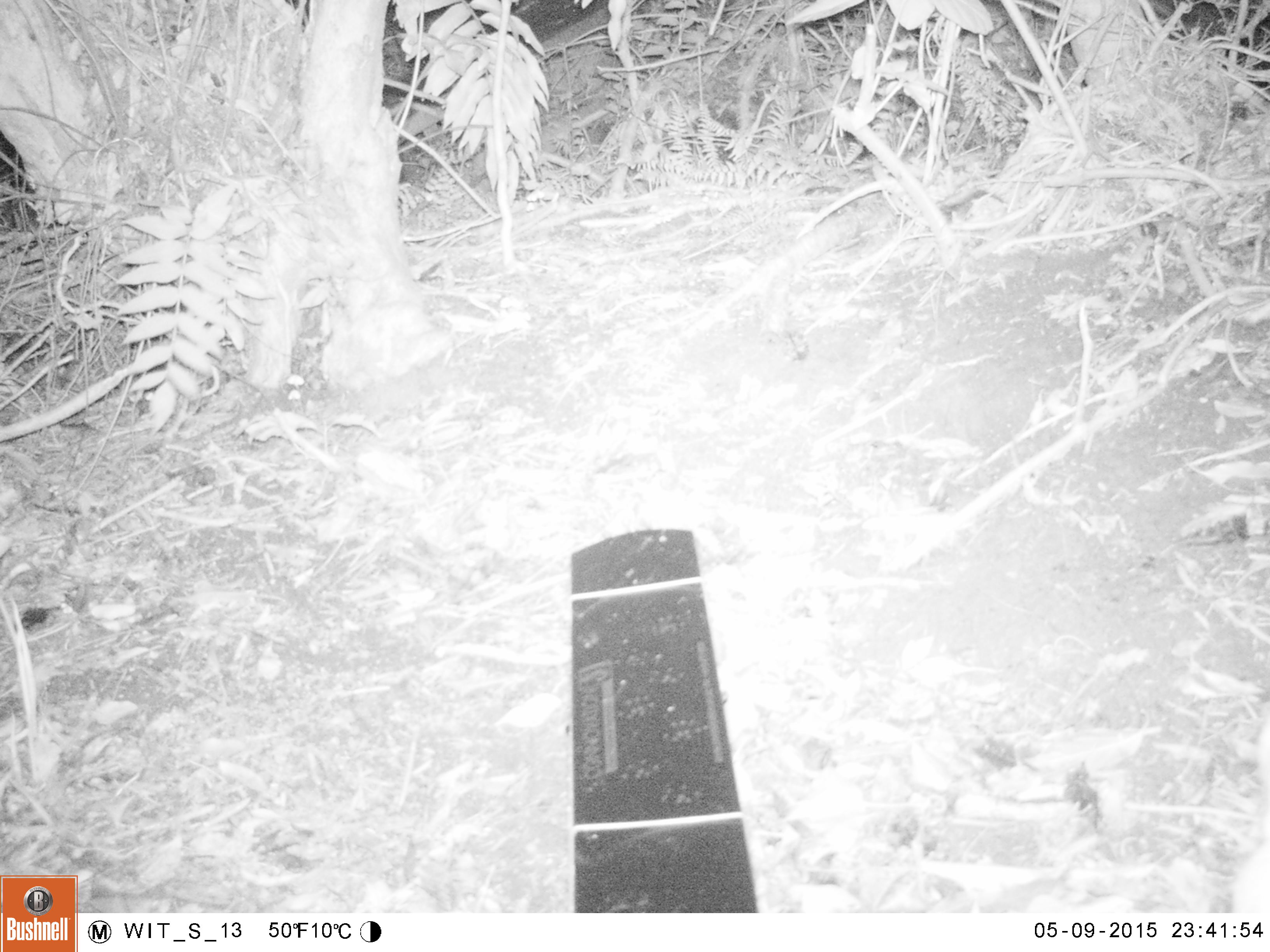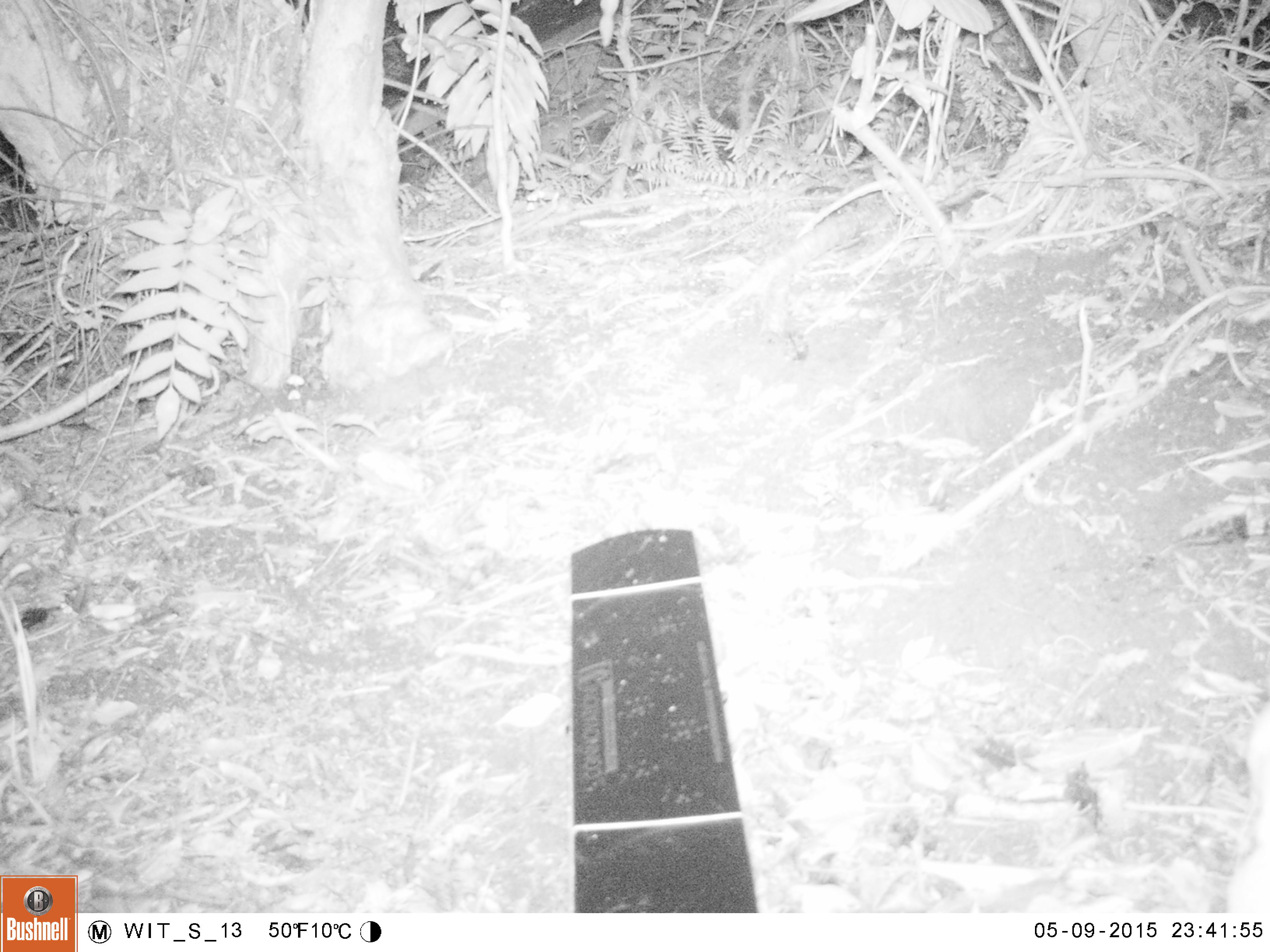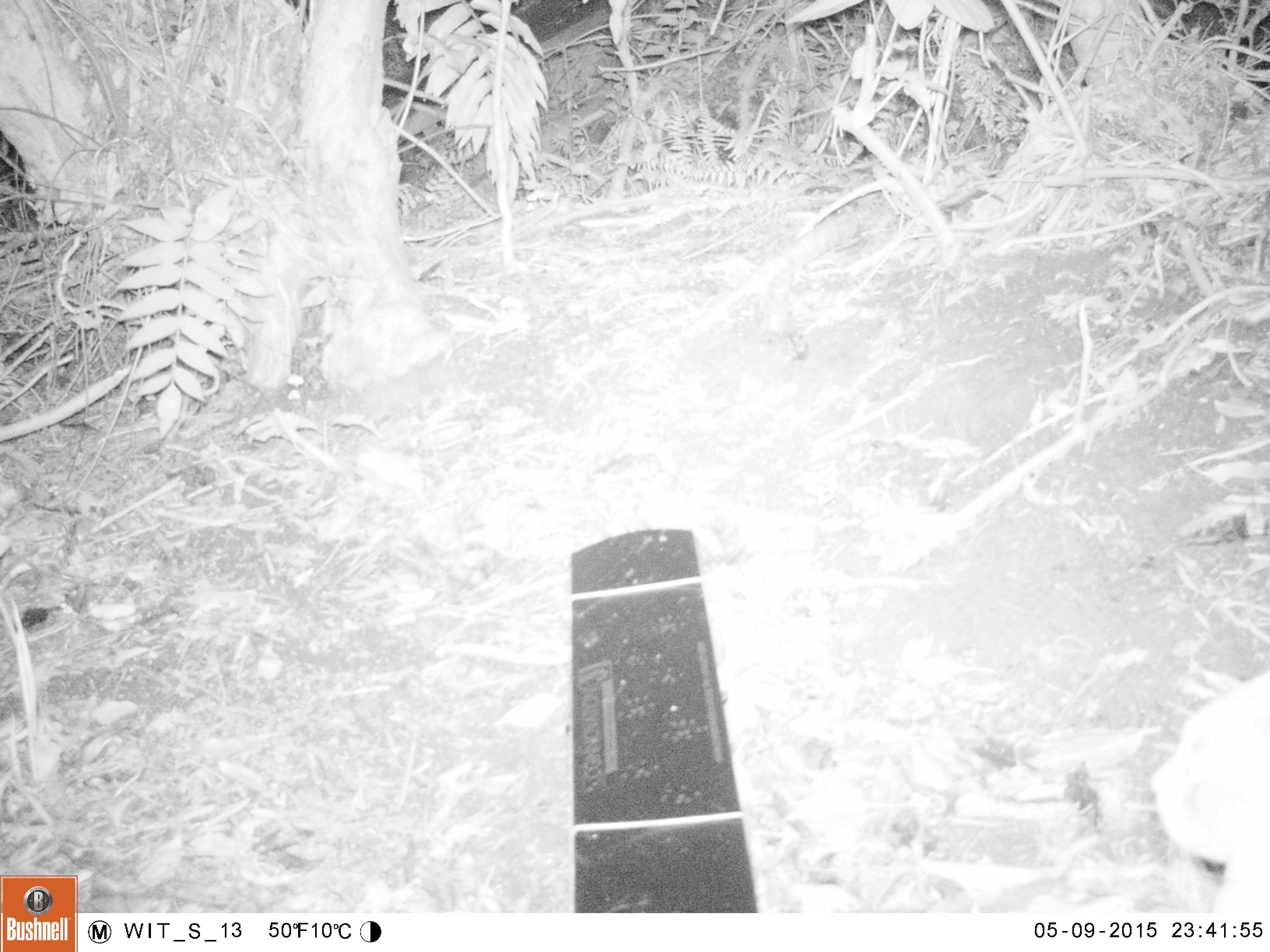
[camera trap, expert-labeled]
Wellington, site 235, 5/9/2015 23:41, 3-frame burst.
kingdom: Animalia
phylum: Chordata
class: Mammalia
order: Carnivora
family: Felidae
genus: Felis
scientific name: Felis catus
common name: cat